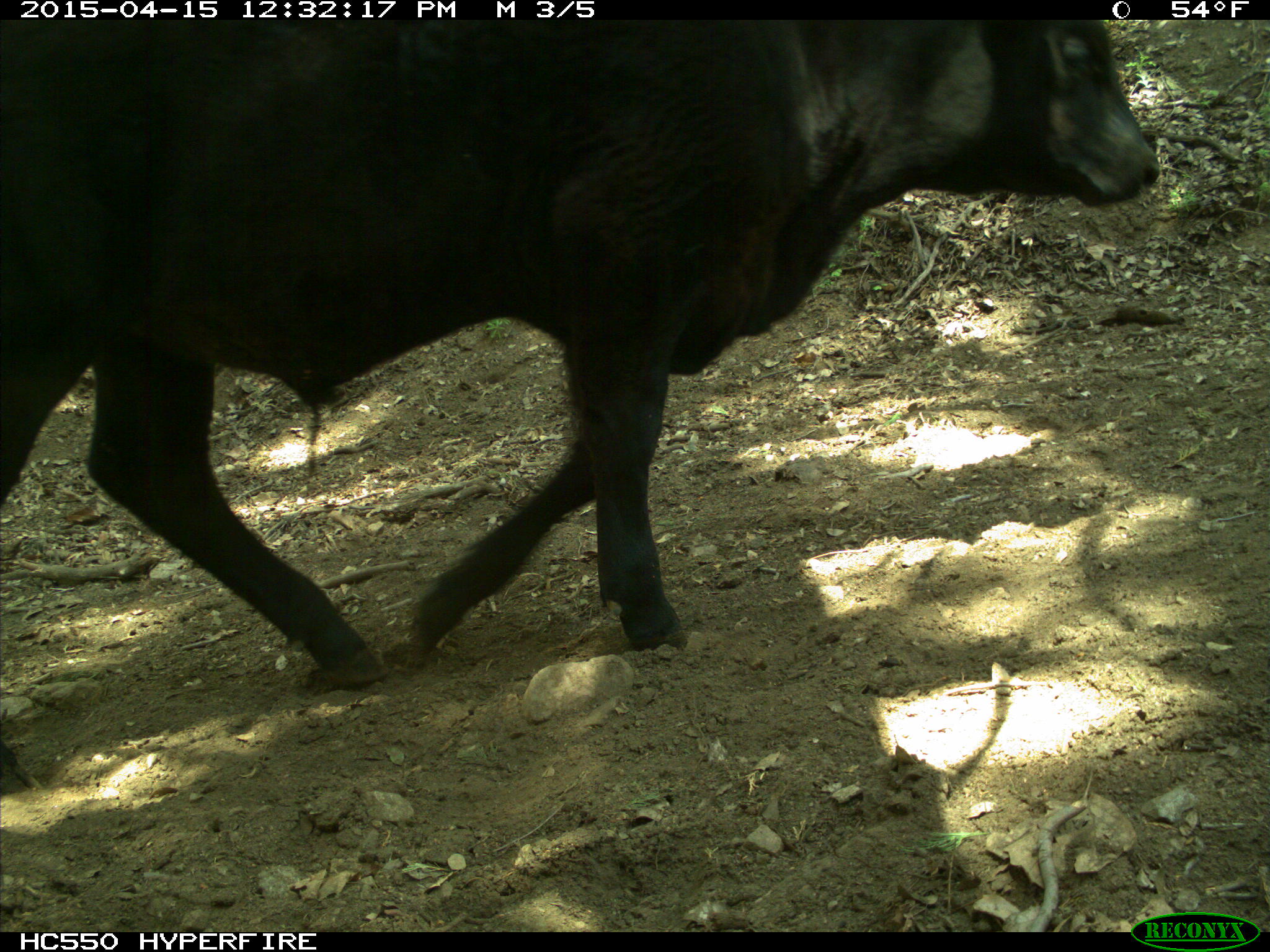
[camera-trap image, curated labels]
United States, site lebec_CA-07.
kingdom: Animalia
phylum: Chordata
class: Mammalia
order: Artiodactyla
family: Bovidae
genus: Bos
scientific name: Bos taurus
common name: domestic cow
Bos taurus (domestic cow).